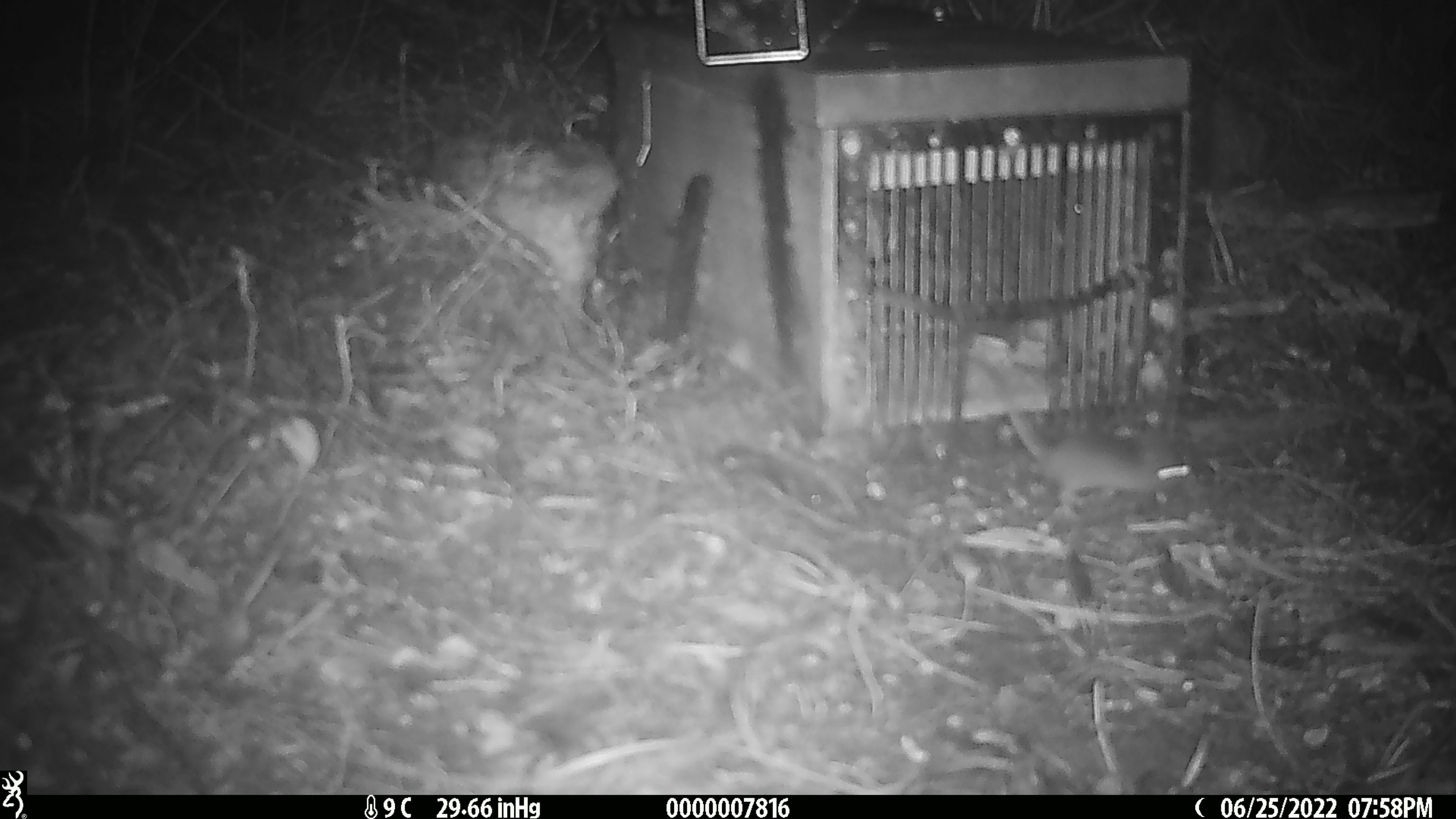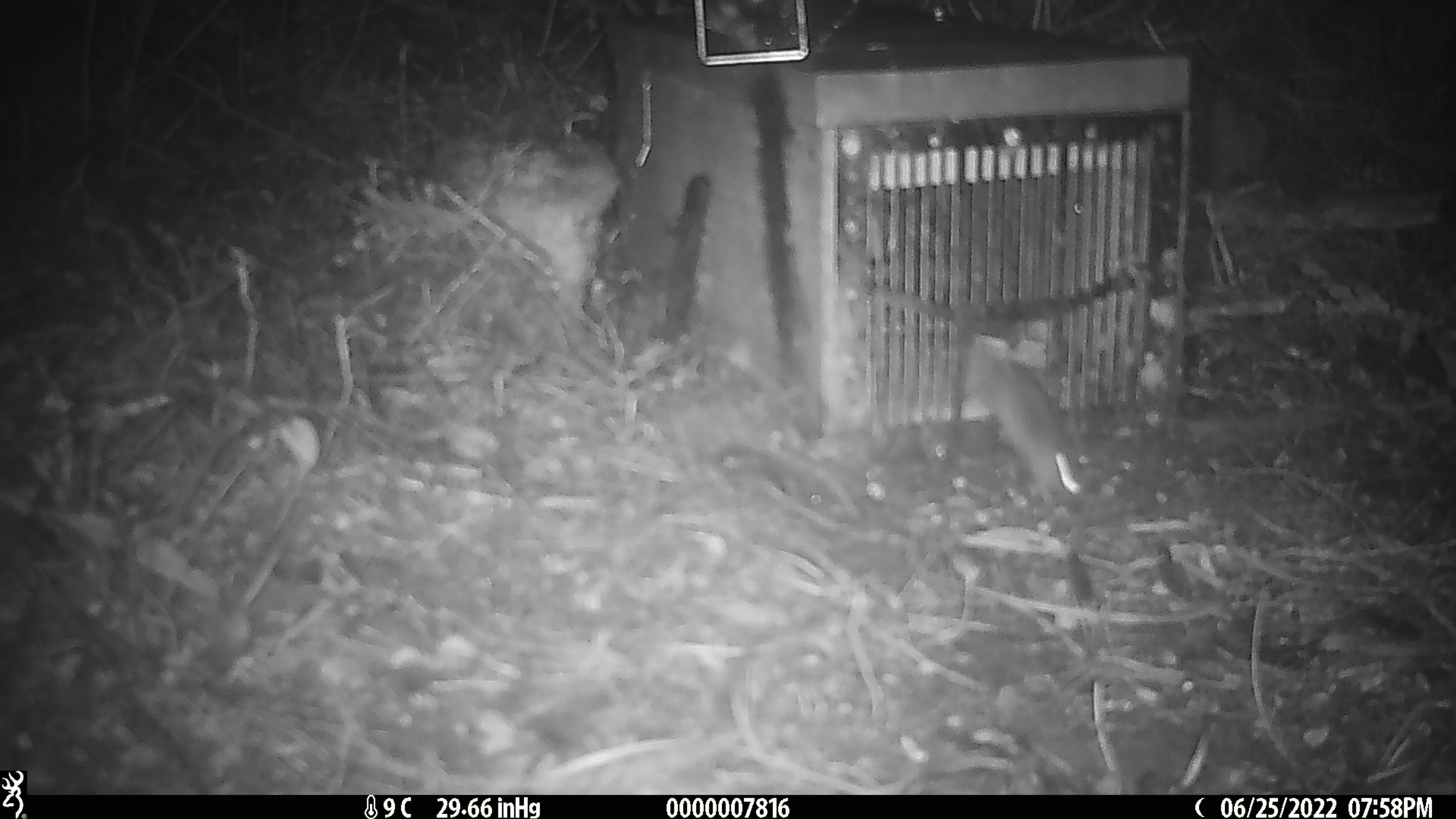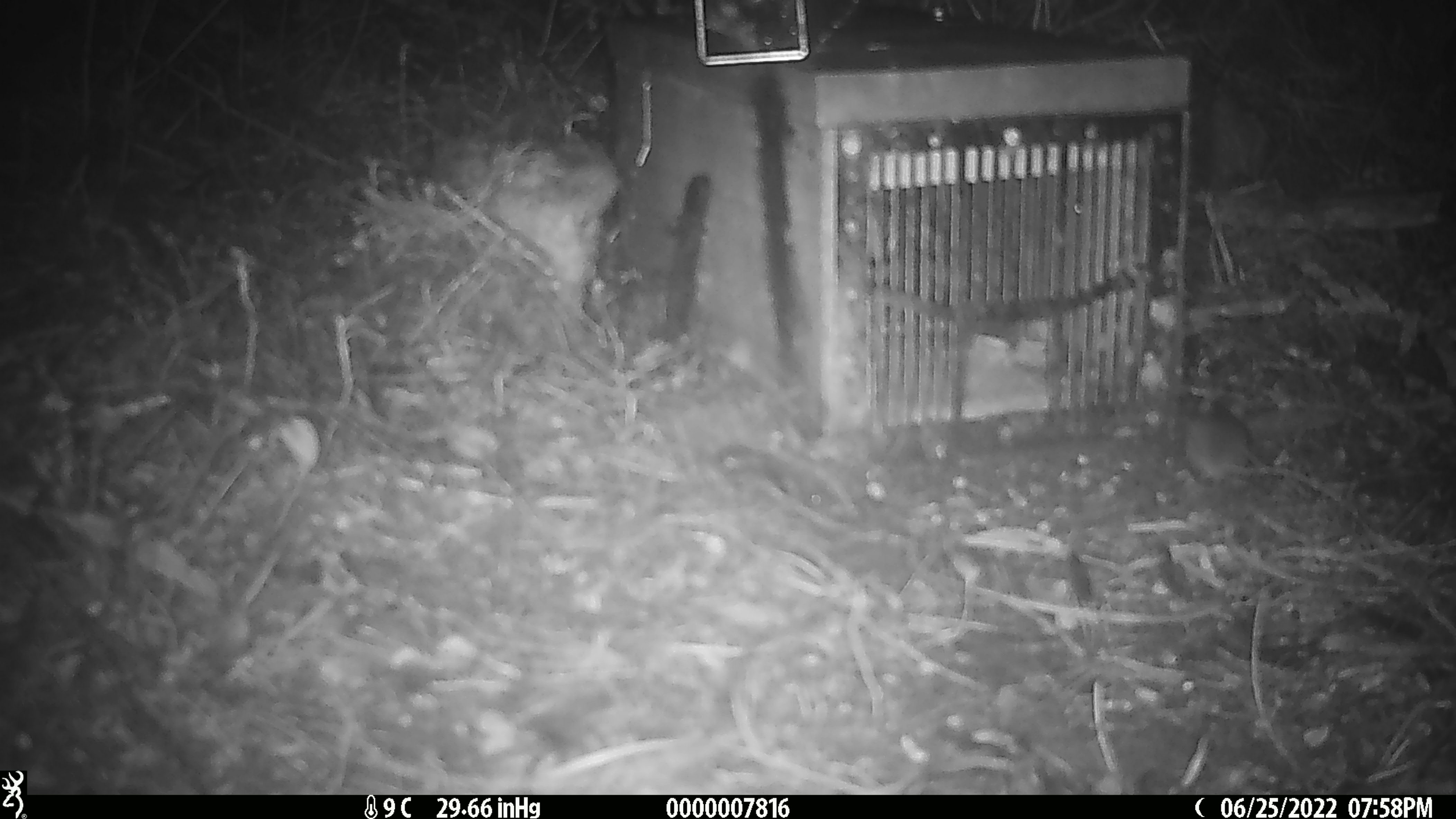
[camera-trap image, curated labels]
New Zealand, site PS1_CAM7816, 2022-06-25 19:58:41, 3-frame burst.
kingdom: Animalia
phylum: Chordata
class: Mammalia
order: Rodentia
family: Muridae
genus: Mus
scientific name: Mus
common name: mouse